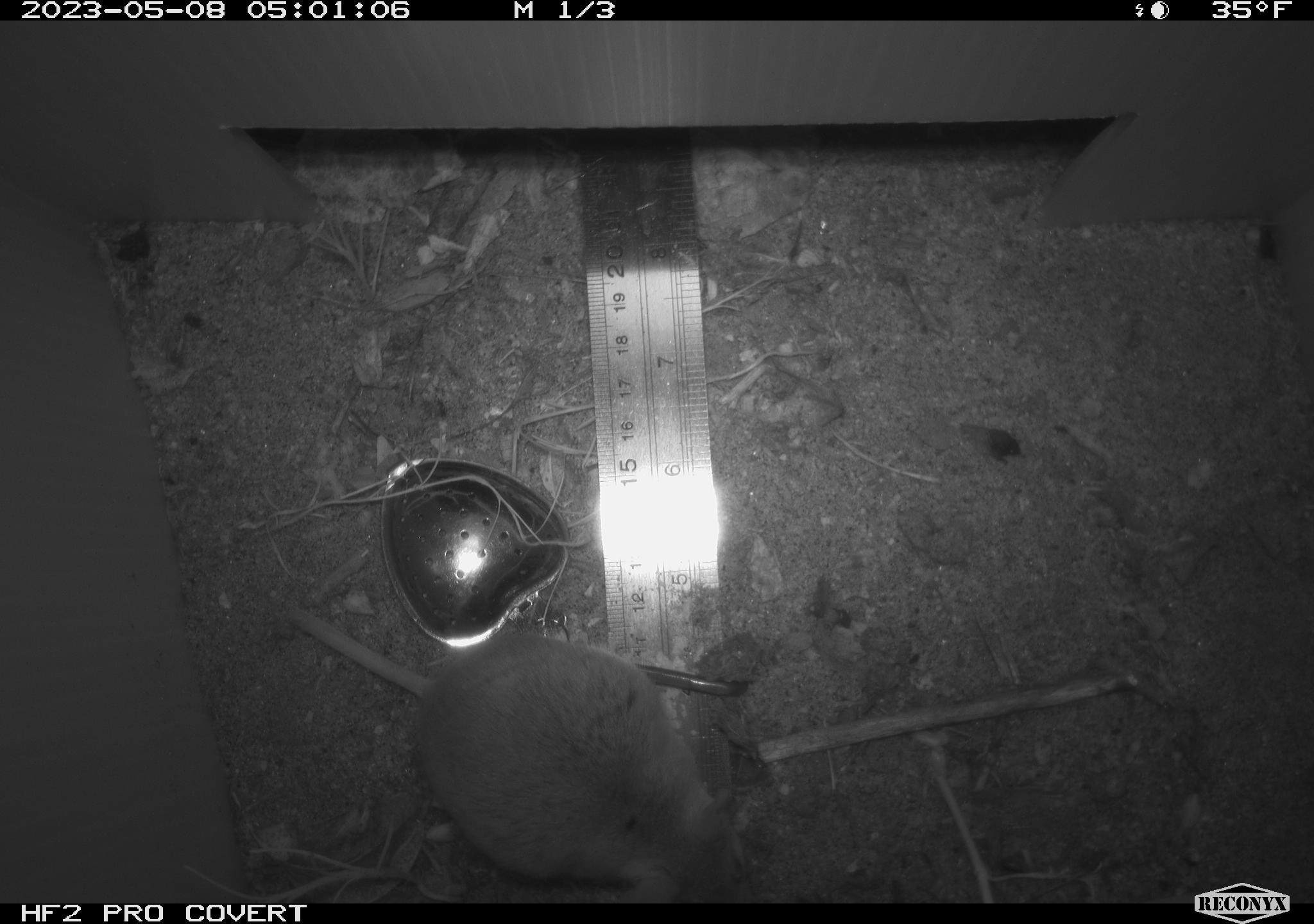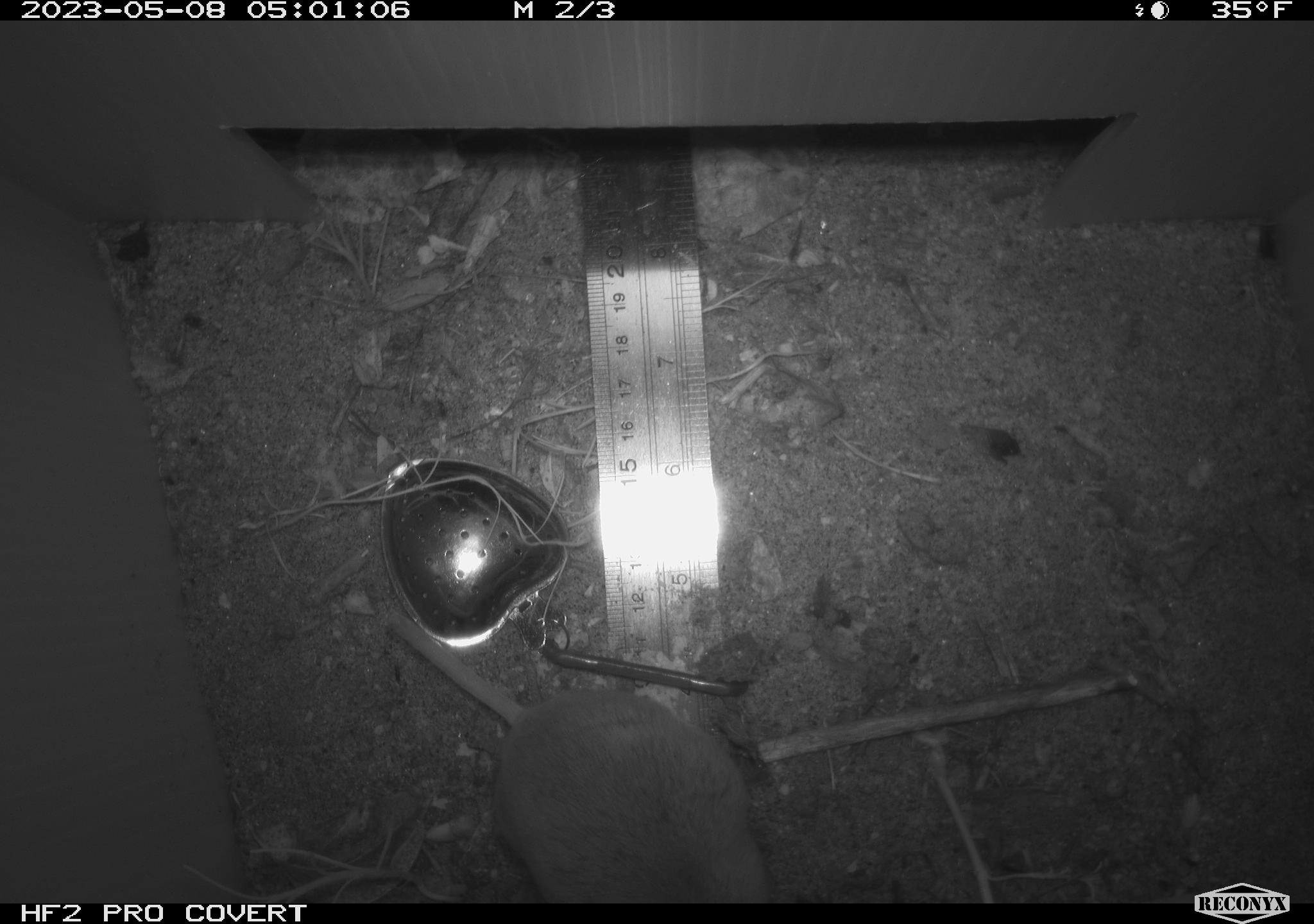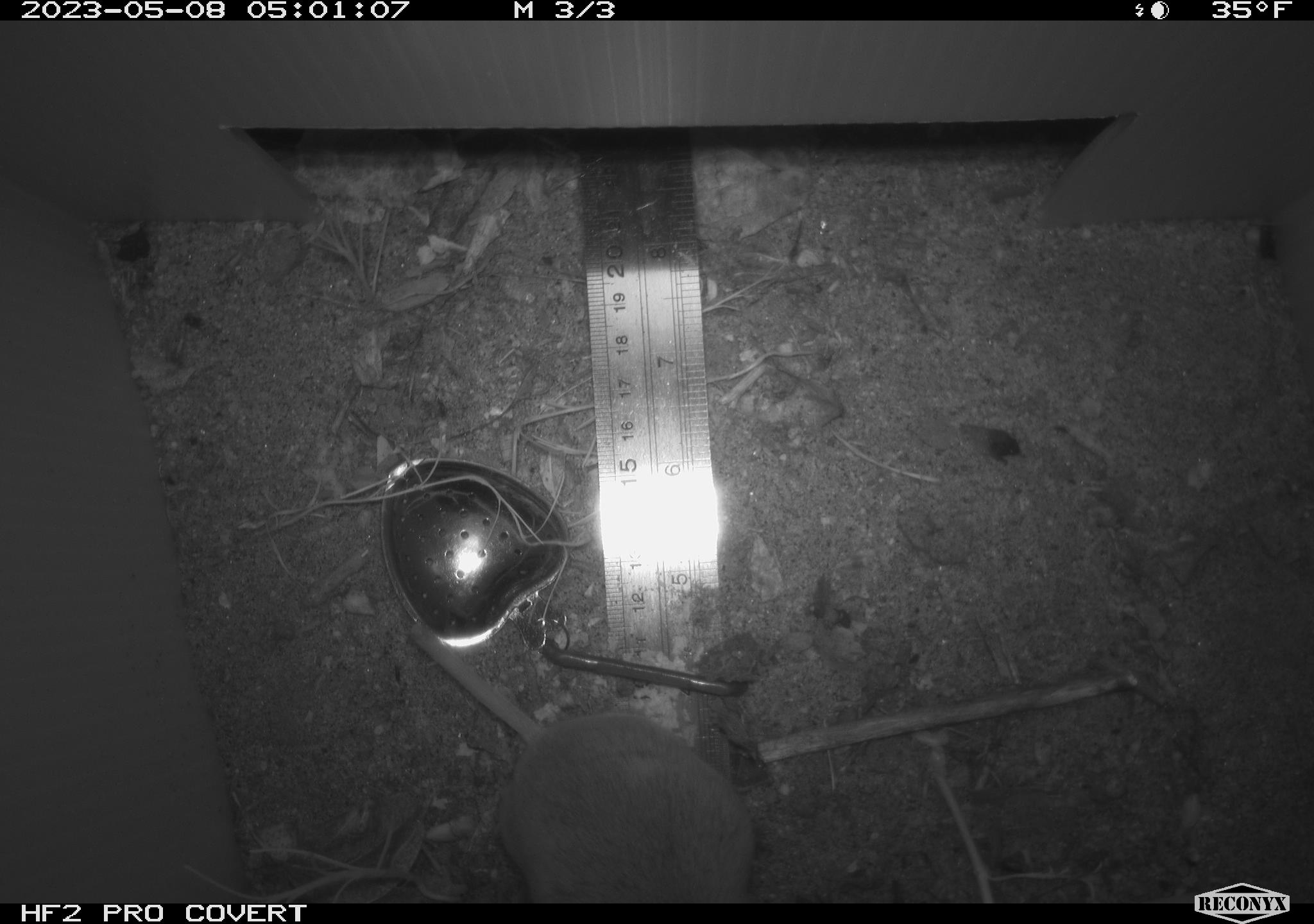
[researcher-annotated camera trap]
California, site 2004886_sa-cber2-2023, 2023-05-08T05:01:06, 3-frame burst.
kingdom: Animalia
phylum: Chordata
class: Mammalia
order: Rodentia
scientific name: Rodentia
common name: mouse species